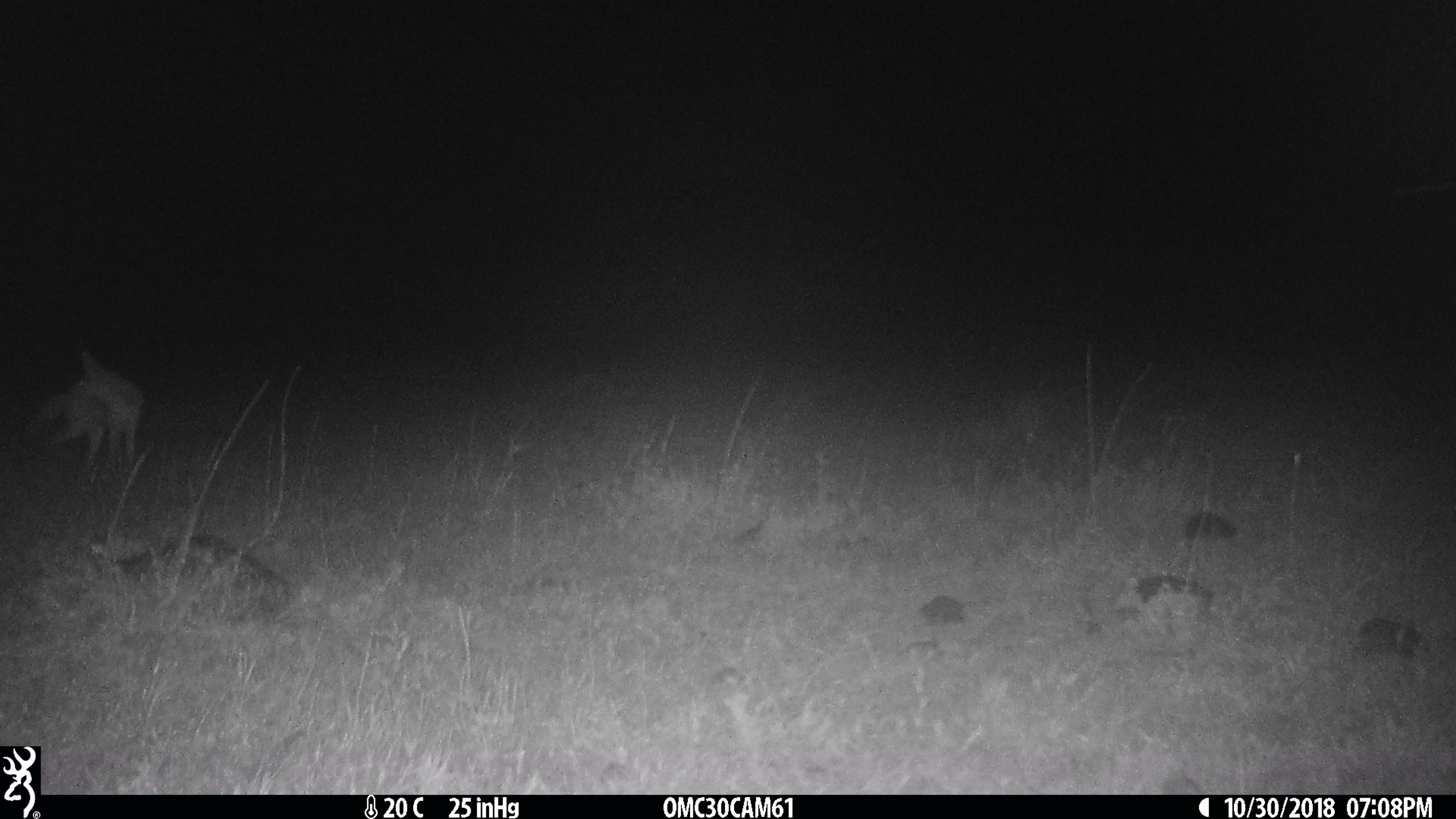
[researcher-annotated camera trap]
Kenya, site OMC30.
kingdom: Animalia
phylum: Chordata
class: Mammalia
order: Carnivora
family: Canidae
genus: Lupulella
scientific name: Lupulella mesomelas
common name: black-backed jackal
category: jackal